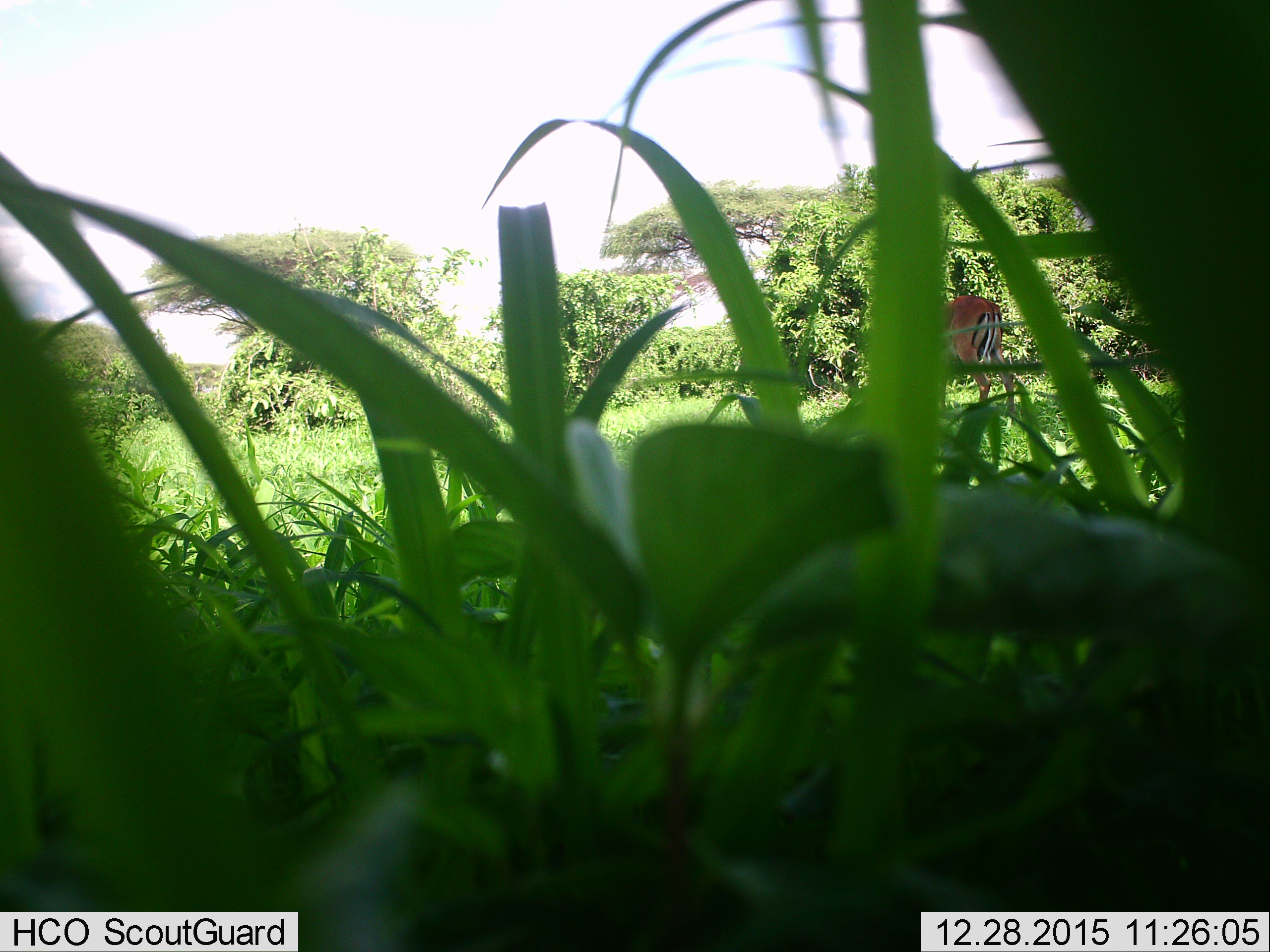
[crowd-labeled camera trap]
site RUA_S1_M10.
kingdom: Animalia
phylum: Chordata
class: Mammalia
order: Artiodactyla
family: Bovidae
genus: Aepyceros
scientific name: Aepyceros melampus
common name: impala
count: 1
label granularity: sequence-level